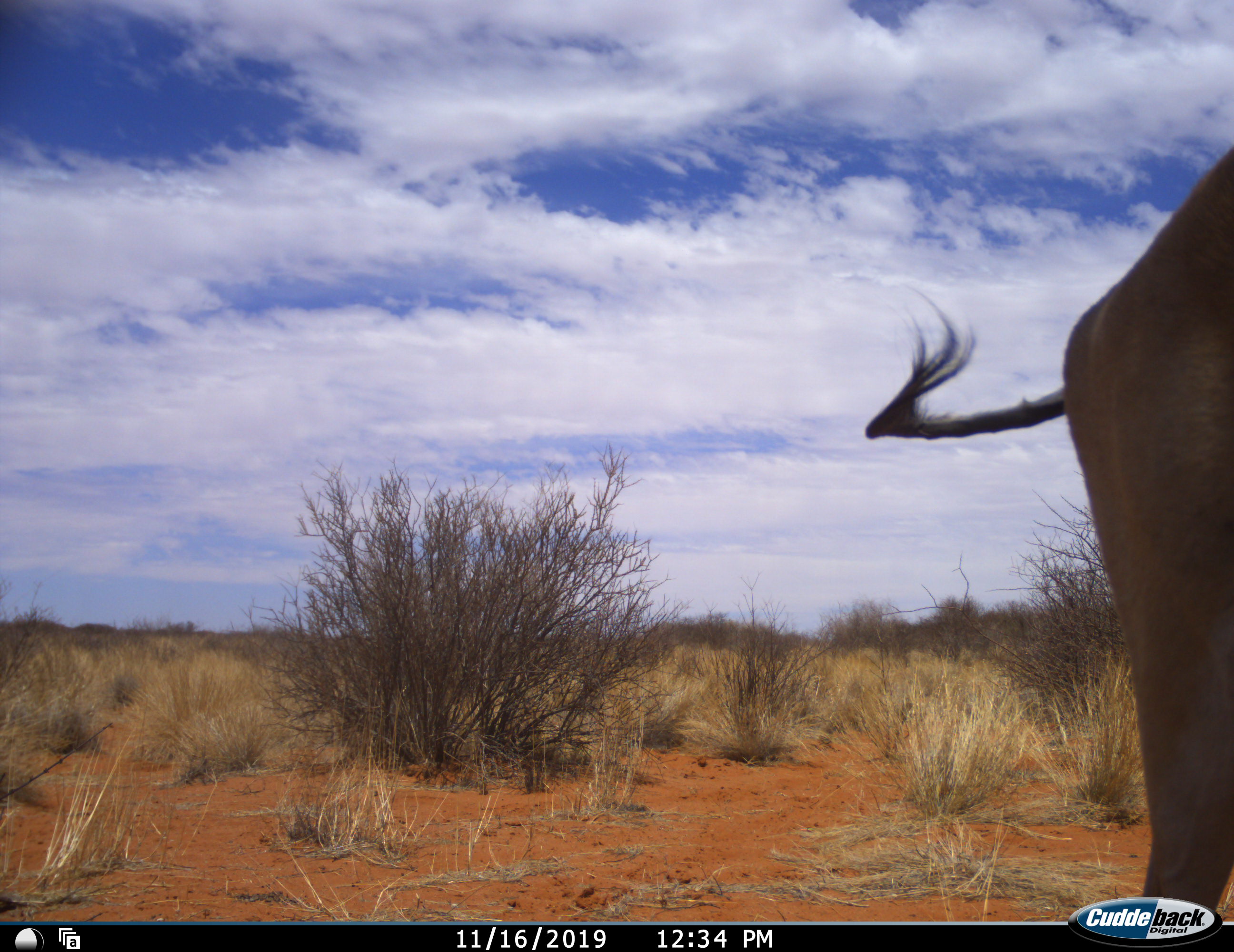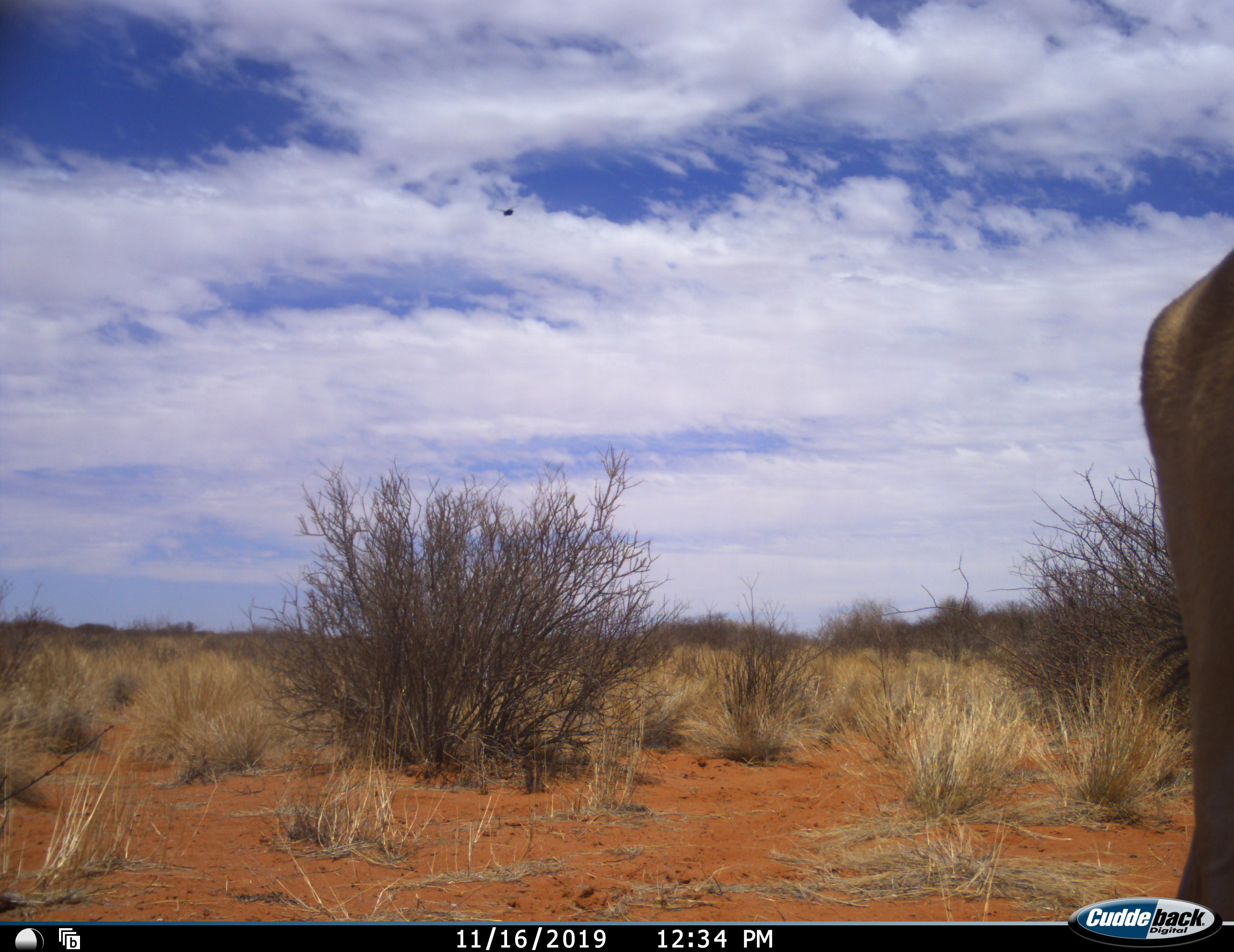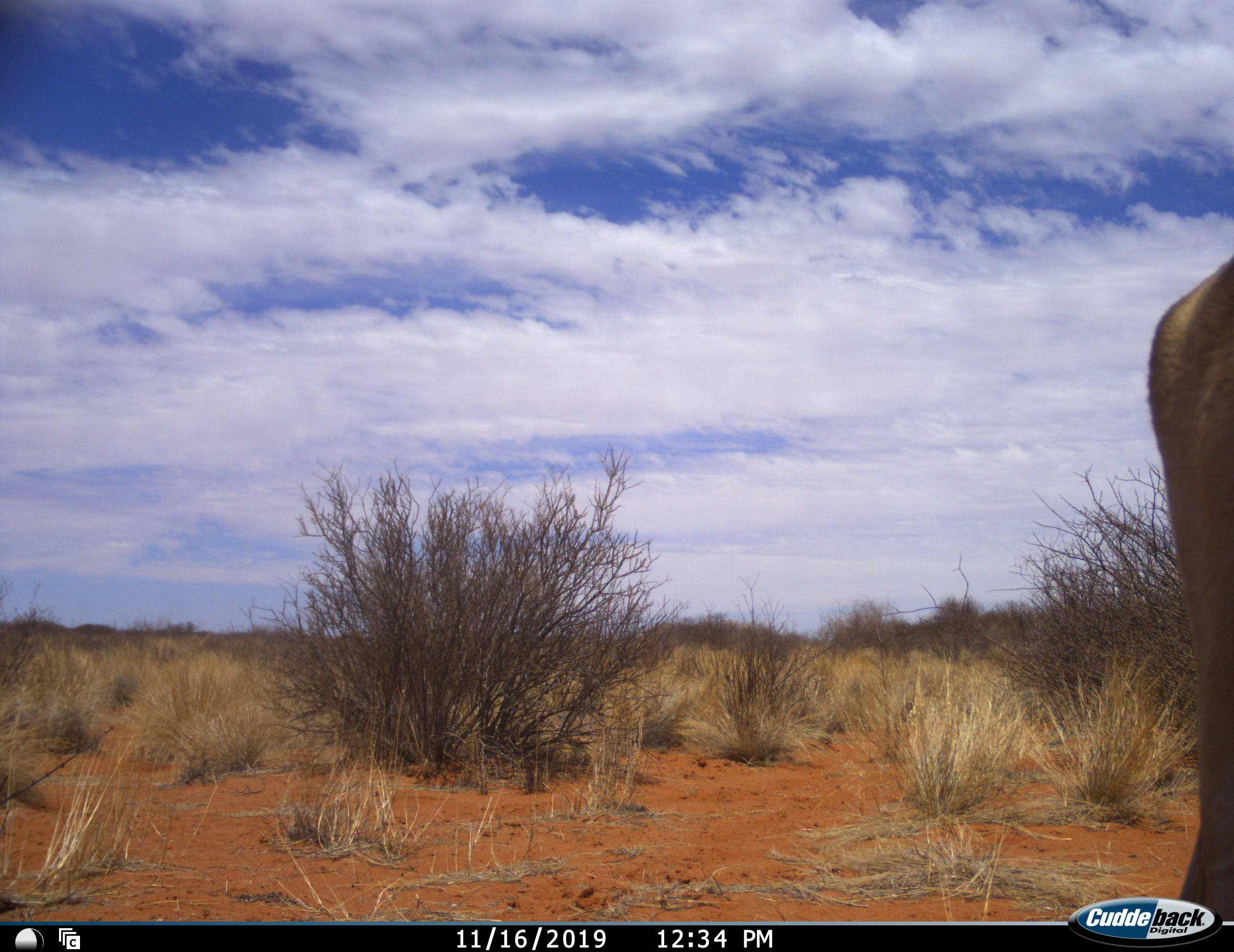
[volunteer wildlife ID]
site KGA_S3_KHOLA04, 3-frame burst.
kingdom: Animalia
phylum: Chordata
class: Mammalia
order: Artiodactyla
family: Bovidae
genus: Antidorcas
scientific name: Antidorcas marsupialis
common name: springbok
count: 1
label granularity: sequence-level